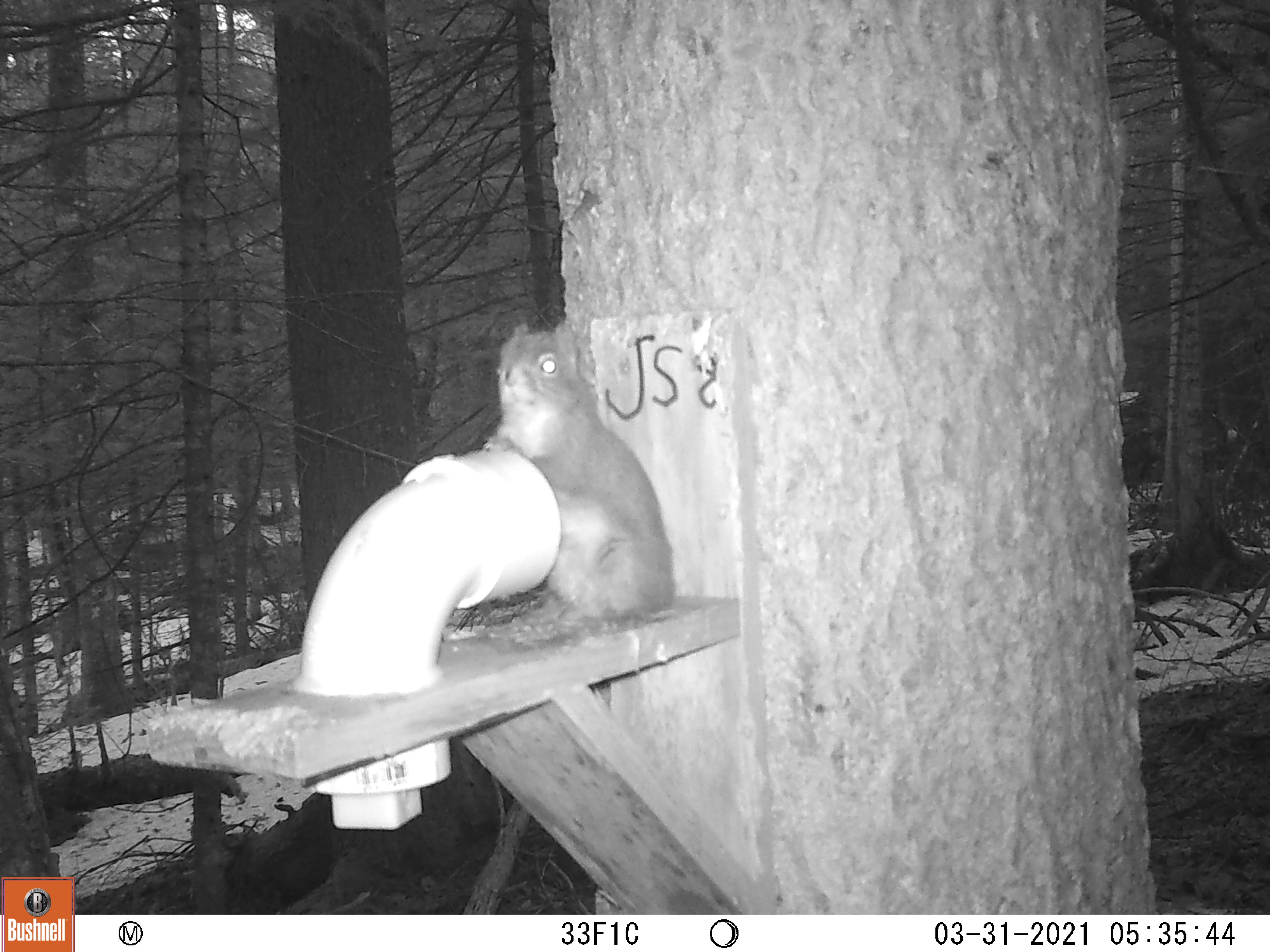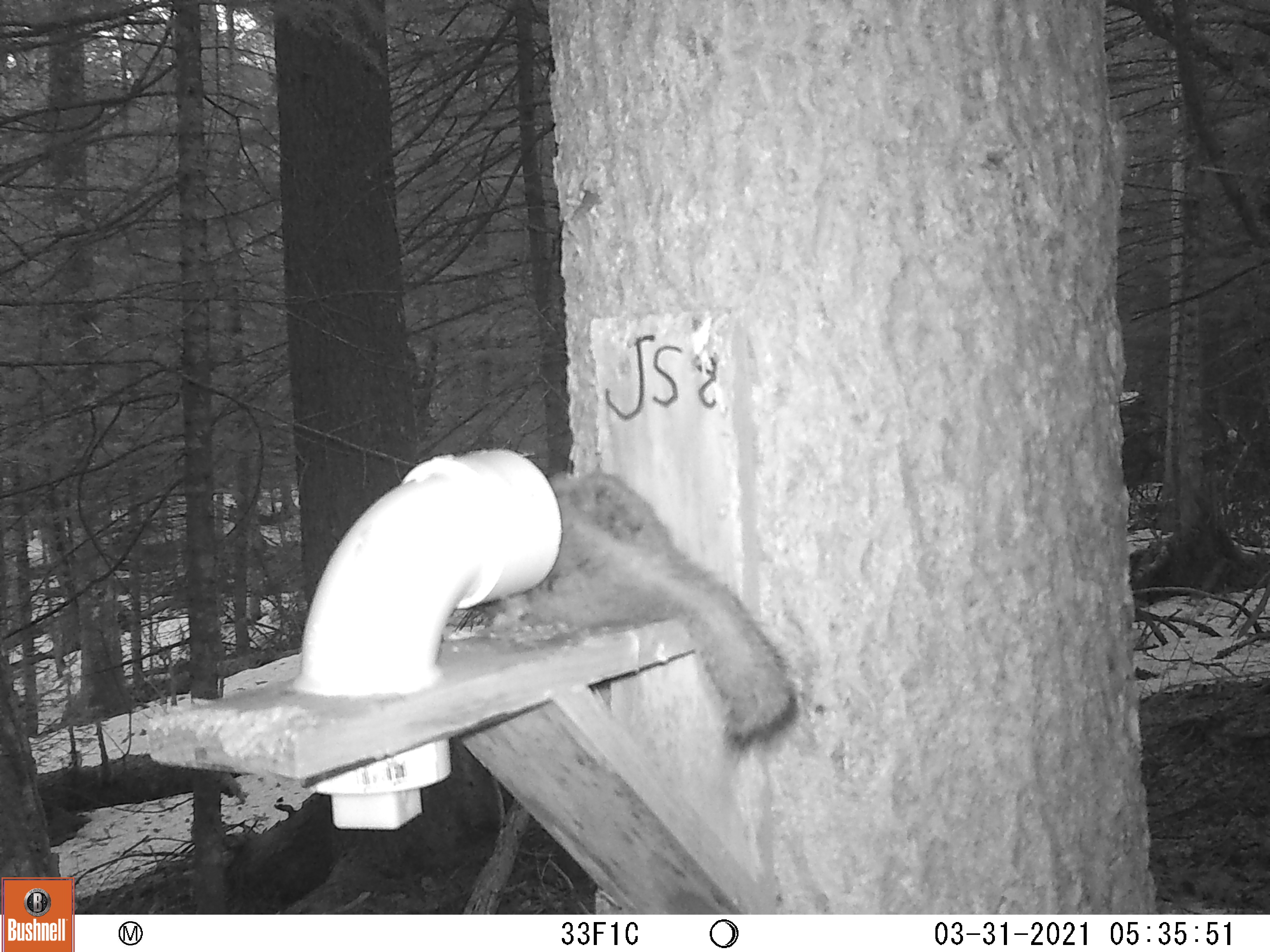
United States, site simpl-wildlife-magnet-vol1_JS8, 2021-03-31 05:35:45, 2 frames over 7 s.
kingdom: Animalia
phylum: Chordata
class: Mammalia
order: Rodentia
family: Sciuridae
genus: Tamiasciurus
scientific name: Tamiasciurus hudsonicus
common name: red squirrel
Red squirrel (Tamiasciurus hudsonicus).